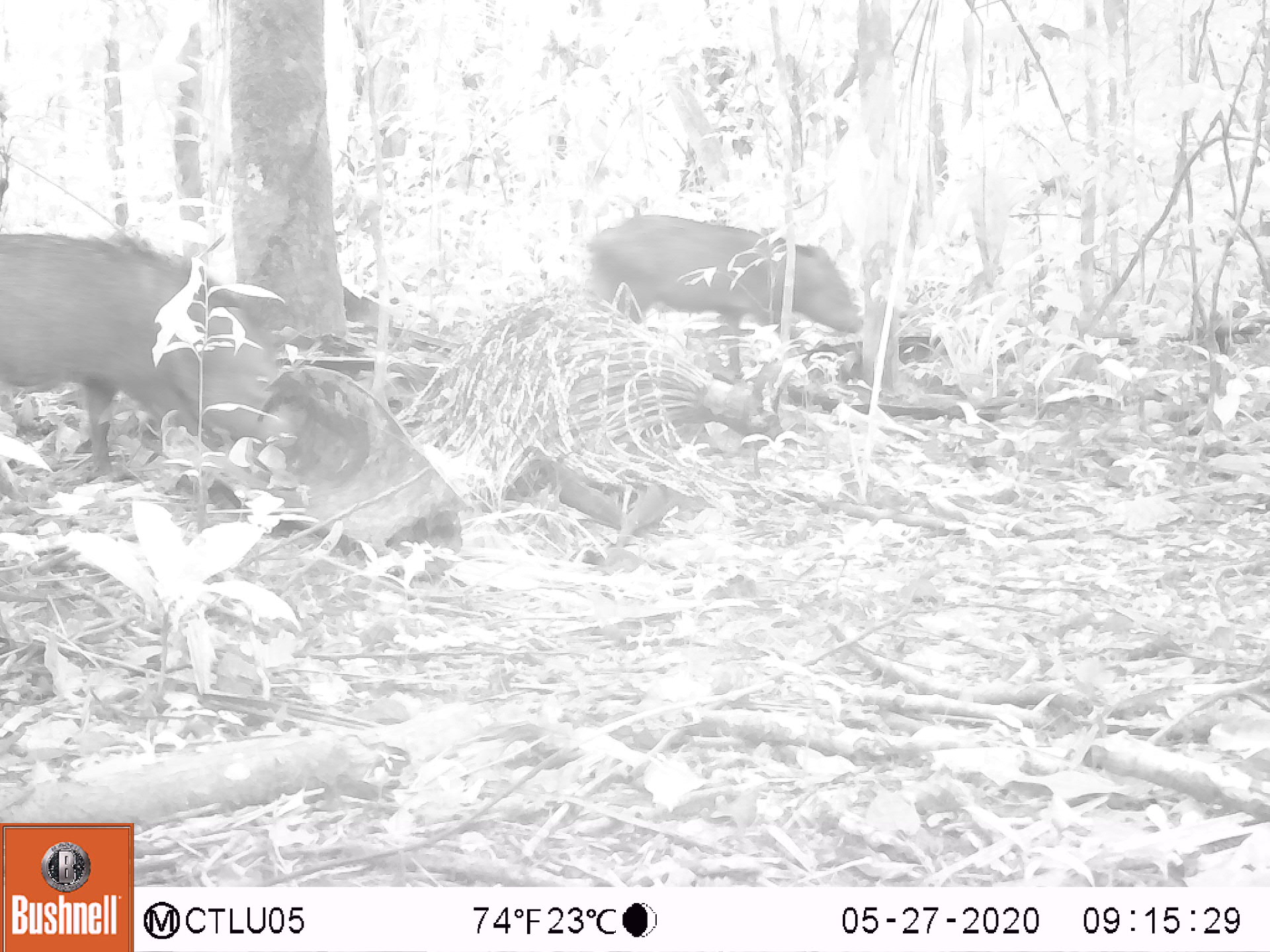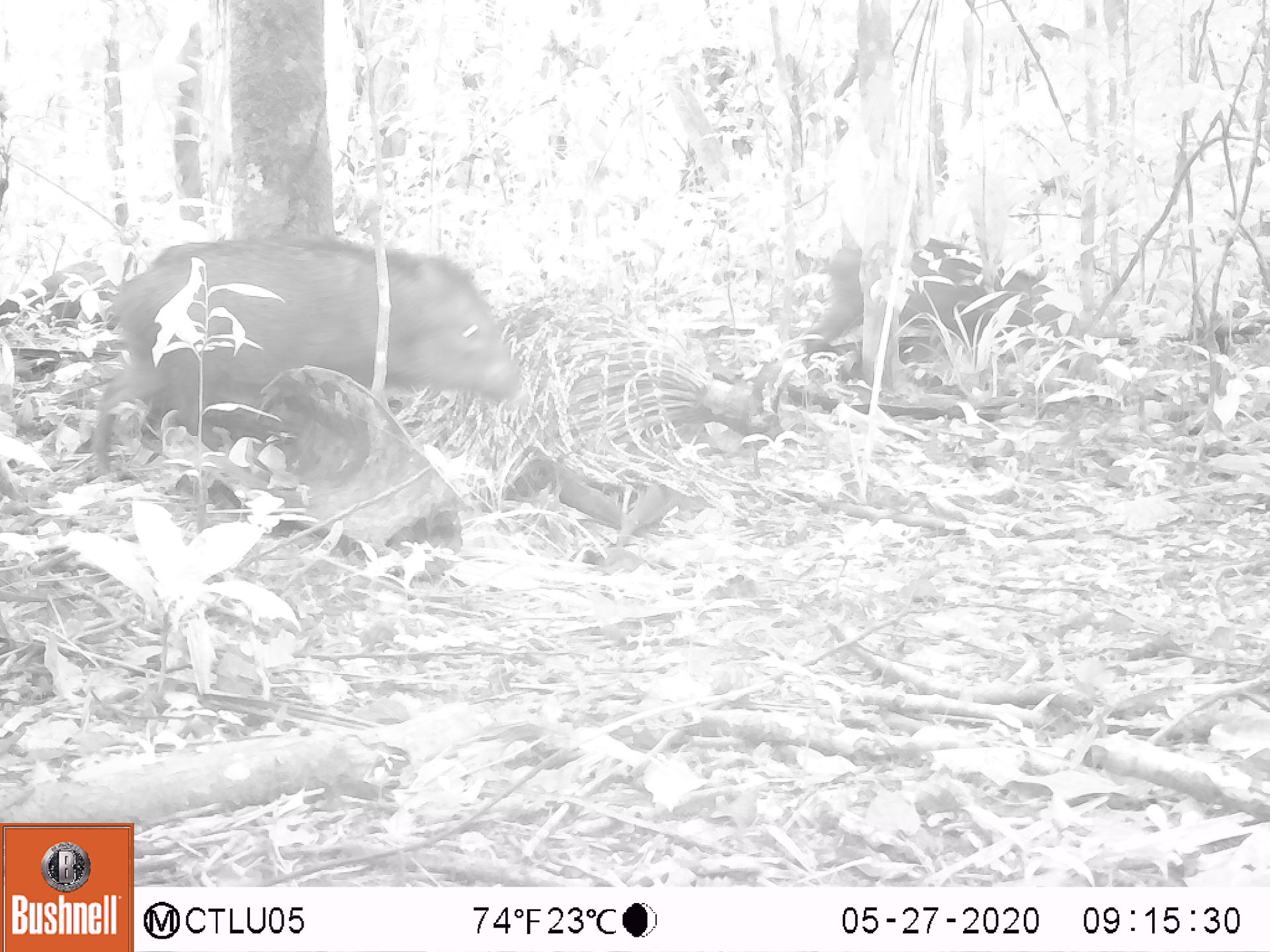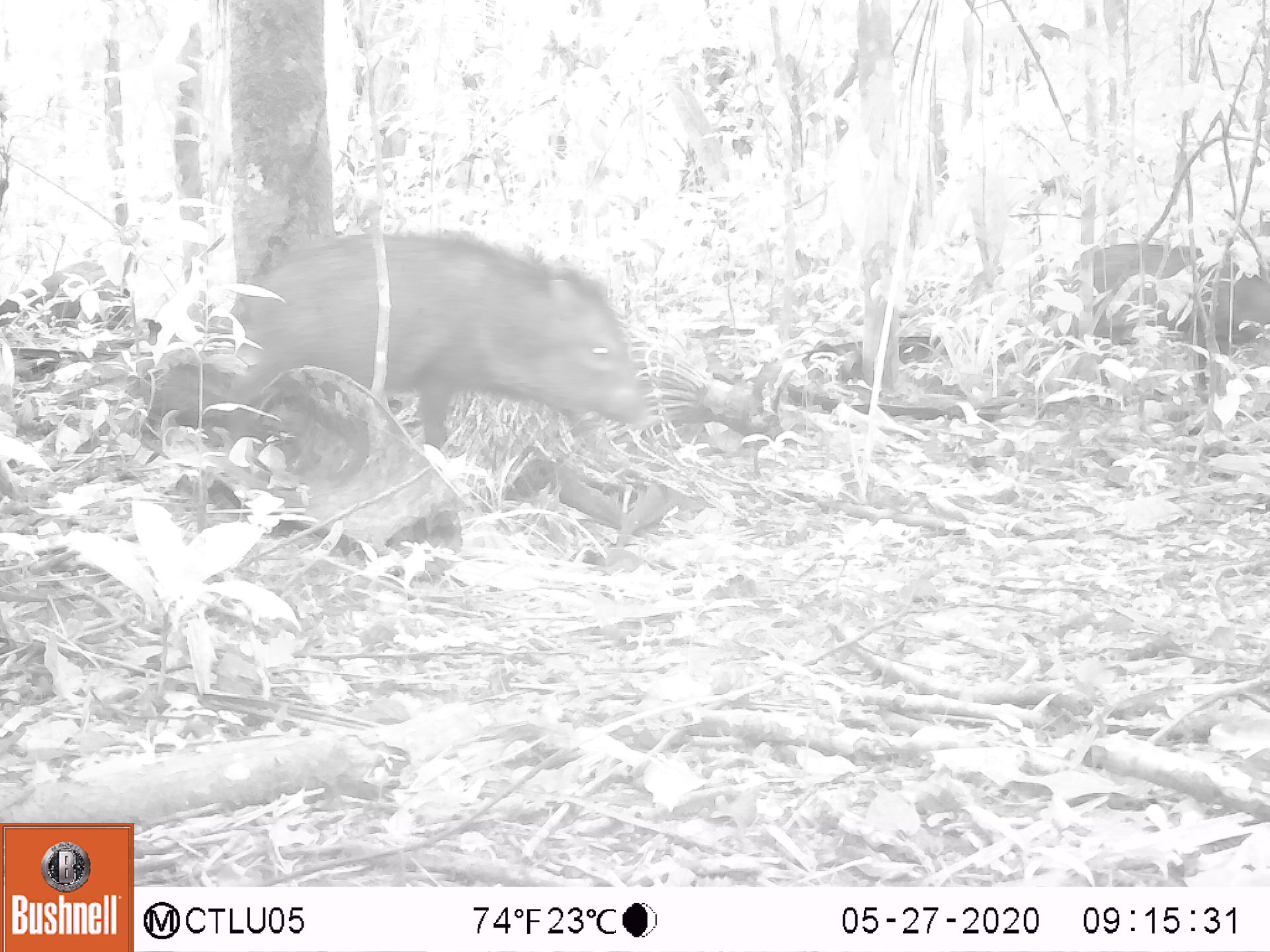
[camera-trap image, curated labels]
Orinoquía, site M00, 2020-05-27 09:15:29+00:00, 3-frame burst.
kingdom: Animalia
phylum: Chordata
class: Mammalia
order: Artiodactyla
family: Tayassuidae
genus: Pecari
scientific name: Pecari tajacu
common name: collared peccary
Collared peccary (Pecari tajacu).